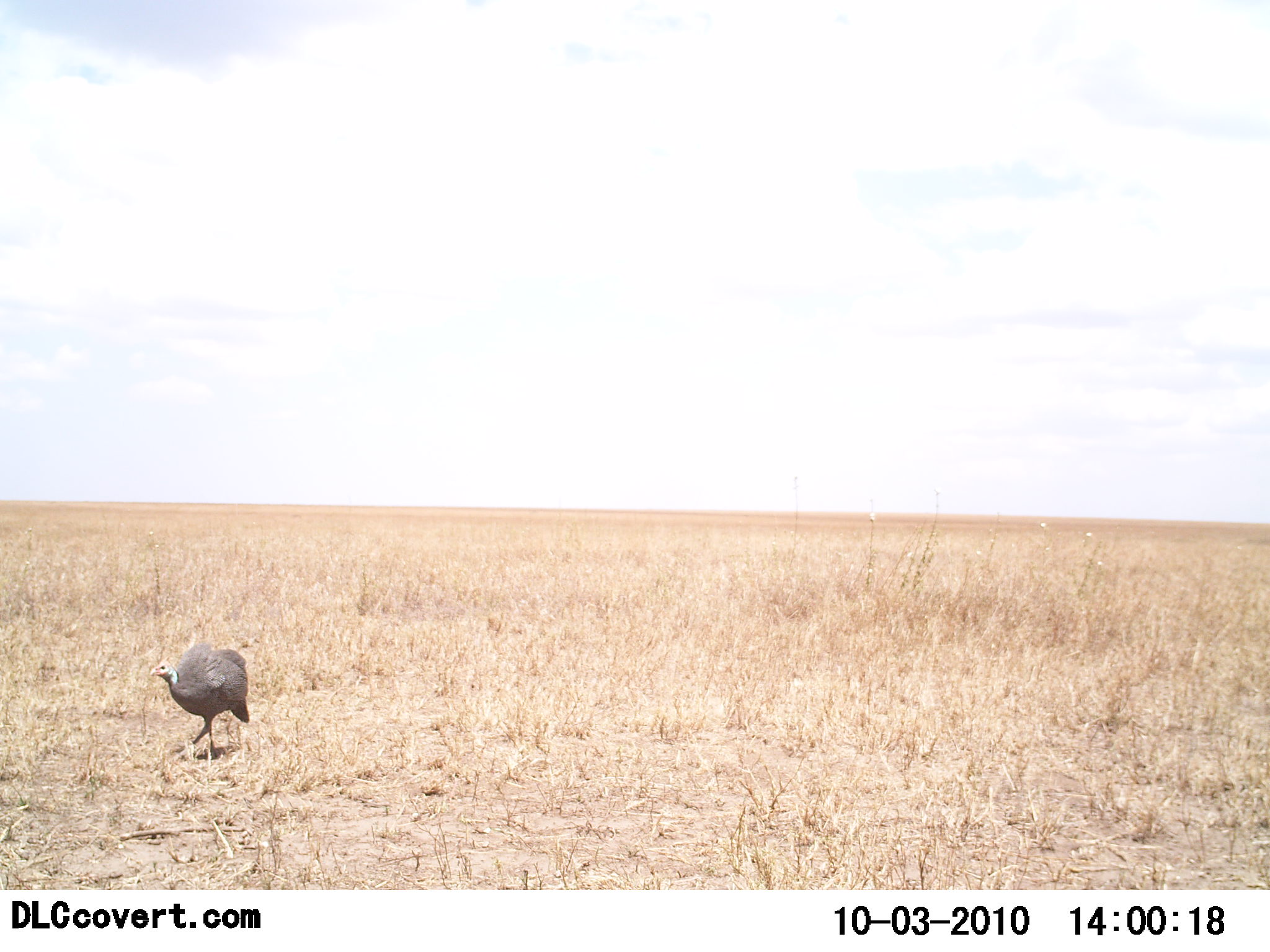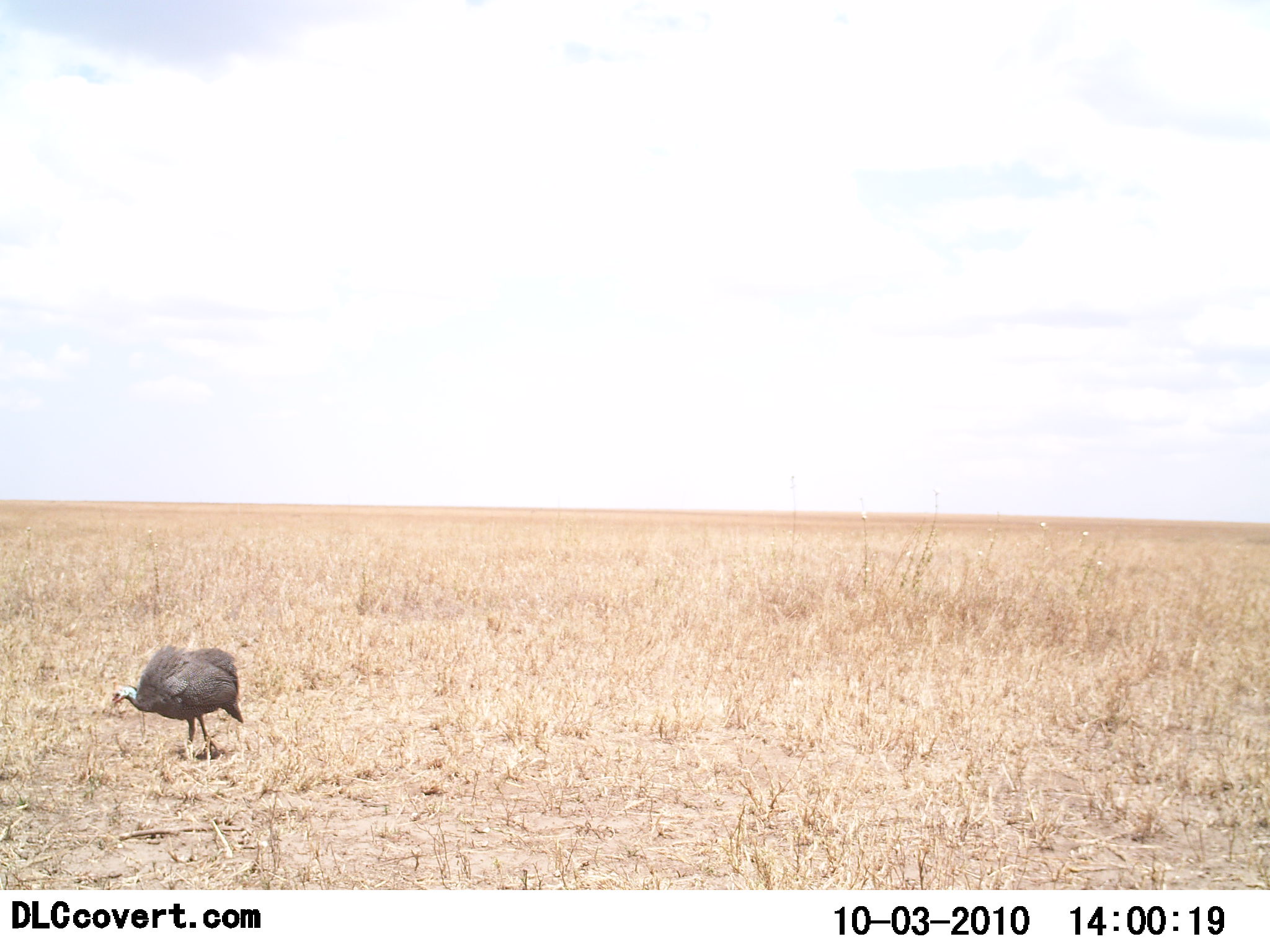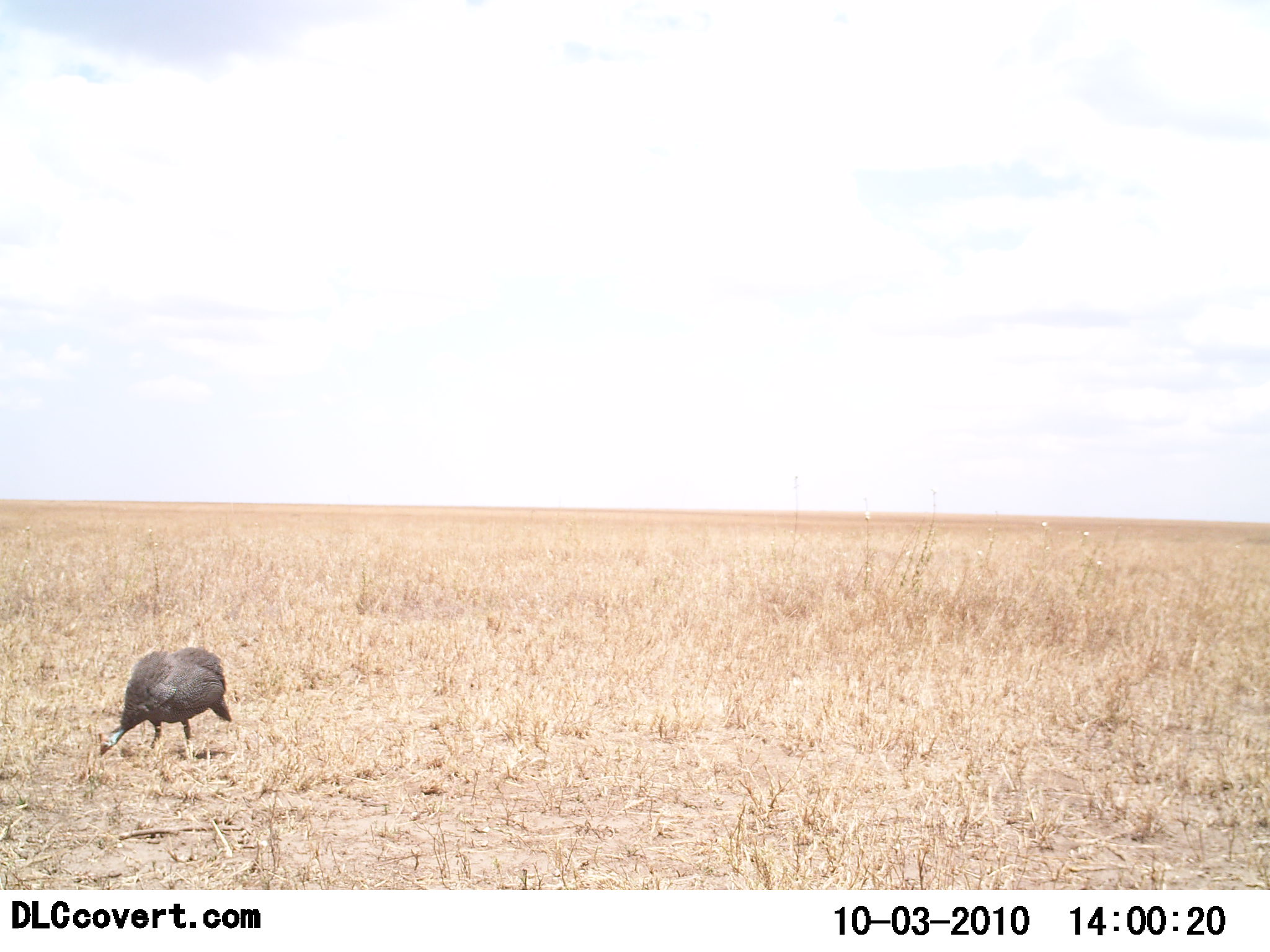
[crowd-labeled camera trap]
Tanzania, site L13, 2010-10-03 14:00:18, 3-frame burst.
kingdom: Animalia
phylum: Chordata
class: Aves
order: Galliformes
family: Numididae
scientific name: Numididae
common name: guinea fowl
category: guineafowl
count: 1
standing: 40%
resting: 0%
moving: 10%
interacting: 0%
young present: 0%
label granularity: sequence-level